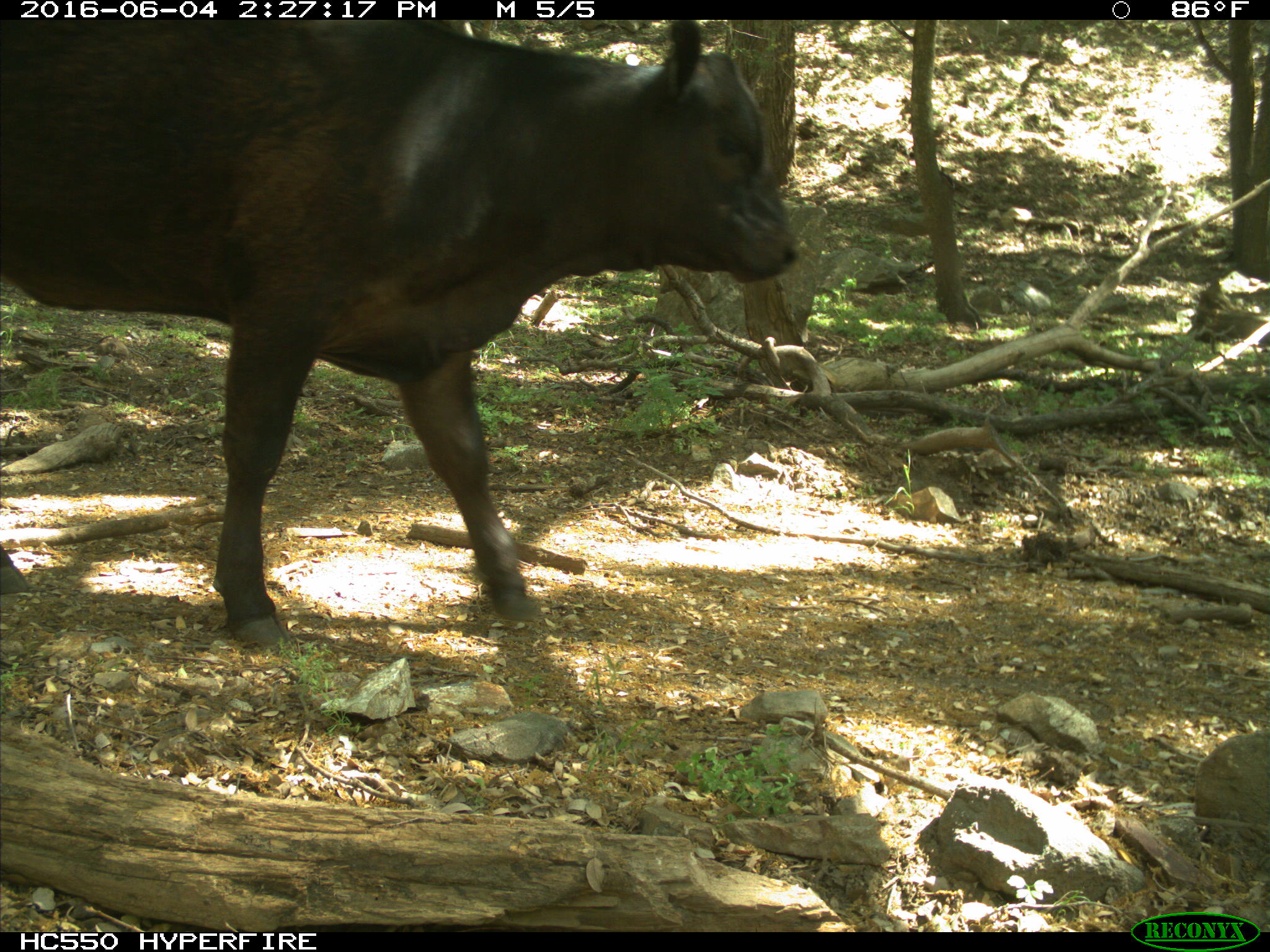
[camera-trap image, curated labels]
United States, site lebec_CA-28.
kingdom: Animalia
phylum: Chordata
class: Mammalia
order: Artiodactyla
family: Bovidae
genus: Bos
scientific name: Bos taurus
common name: domestic cow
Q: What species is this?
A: Bos taurus (domestic cow).